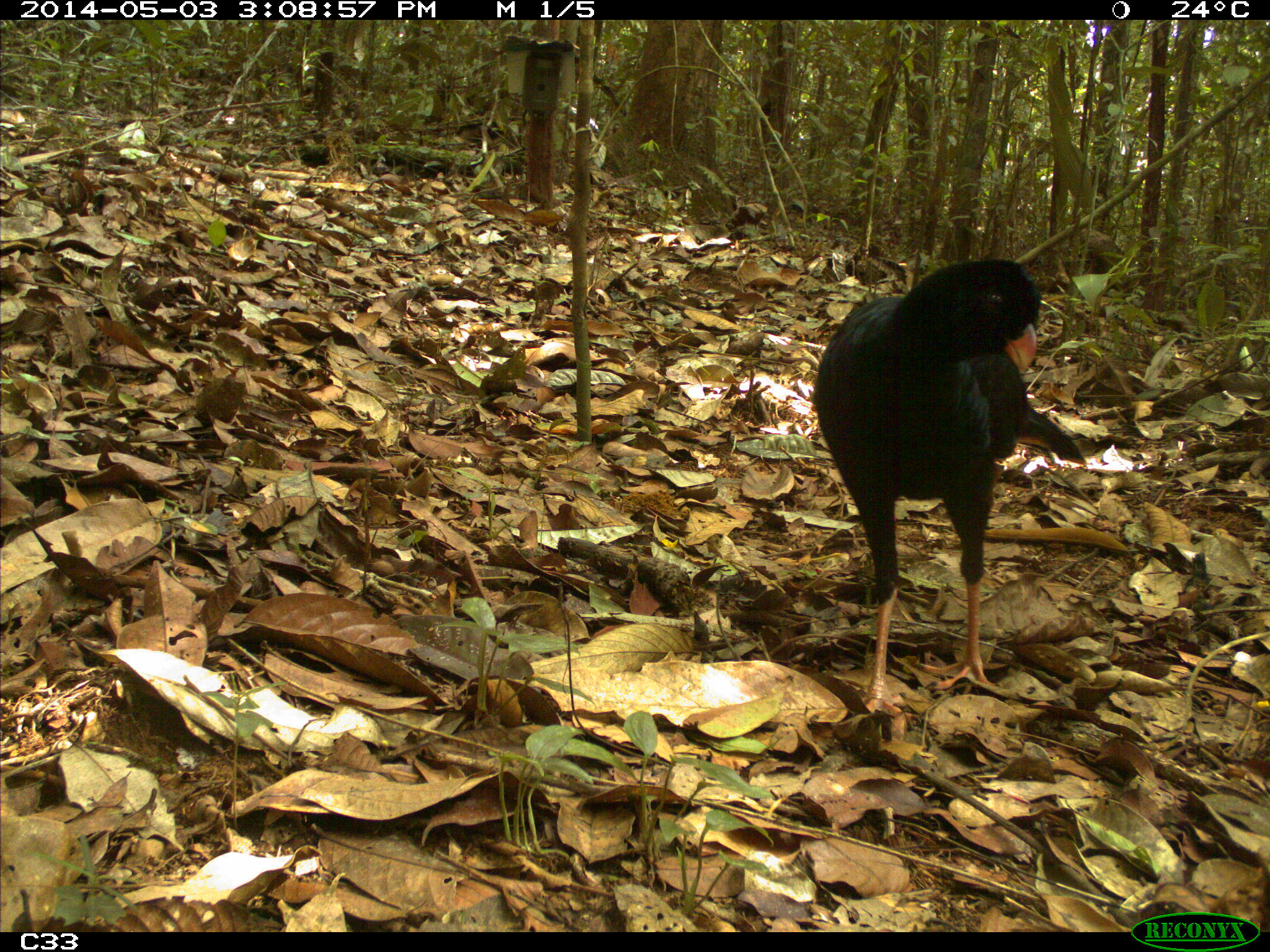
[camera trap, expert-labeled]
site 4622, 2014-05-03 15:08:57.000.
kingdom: Animalia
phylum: Chordata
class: Aves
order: Galliformes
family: Cracidae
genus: Mitu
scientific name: Mitu tomentosum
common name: crestless curassow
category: mitu tomentosa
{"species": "mitu tomentosa (crestless curassow) (Mitu tomentosum)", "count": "1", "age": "adult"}